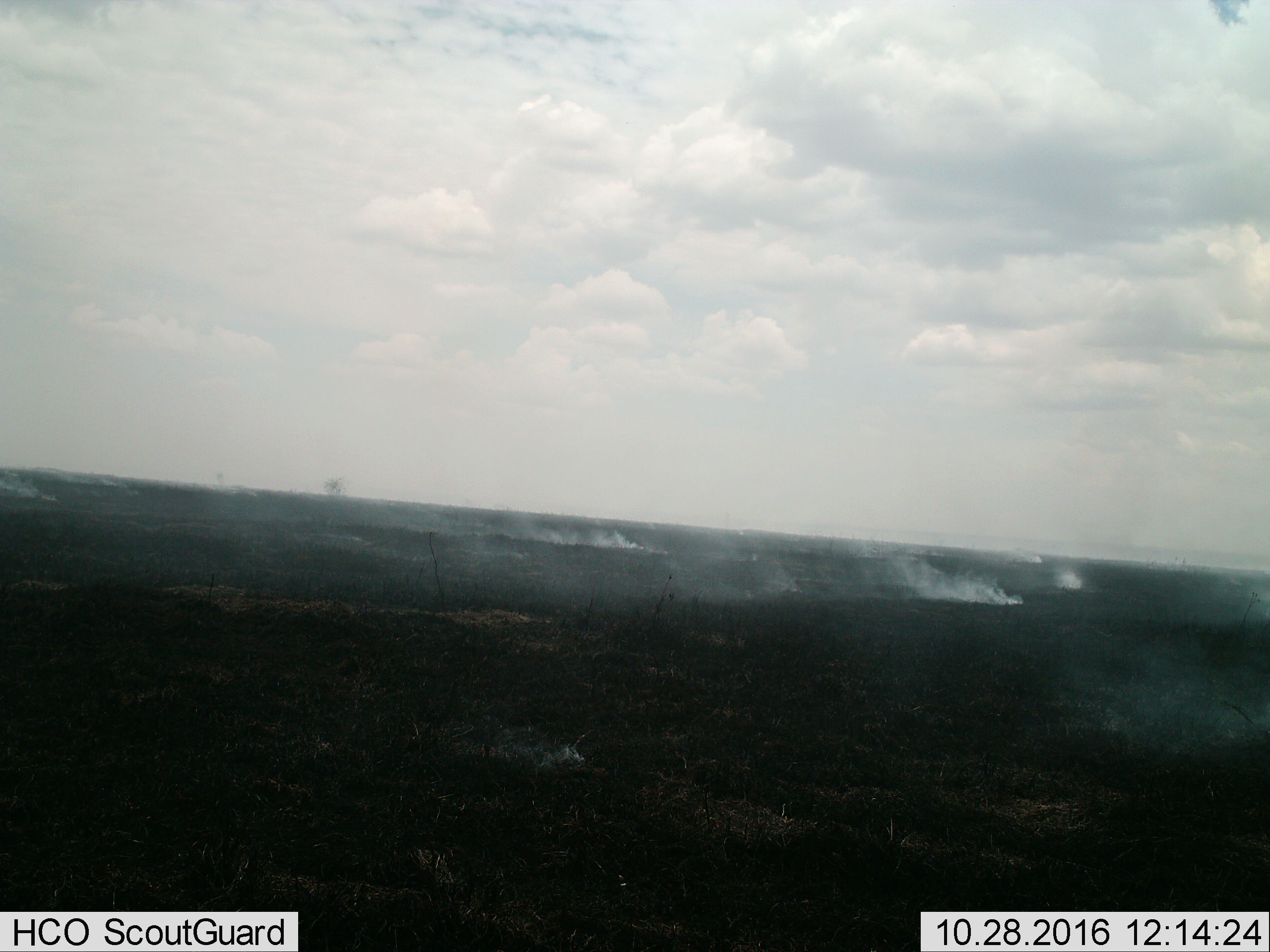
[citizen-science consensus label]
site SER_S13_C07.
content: unidentified animal